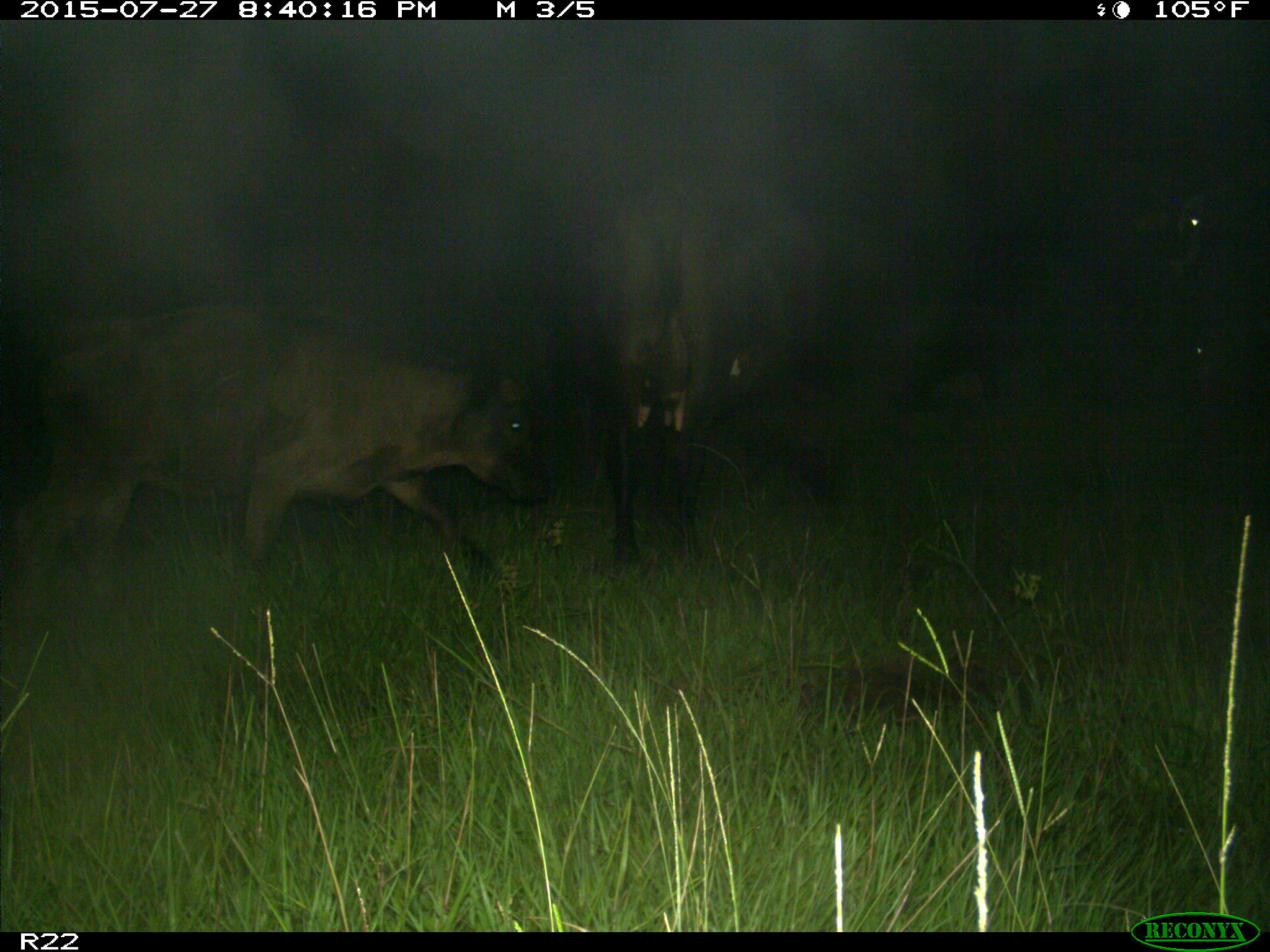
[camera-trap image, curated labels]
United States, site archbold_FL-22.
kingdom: Animalia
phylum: Chordata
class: Mammalia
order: Artiodactyla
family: Bovidae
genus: Bos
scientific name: Bos taurus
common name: domestic cow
Bos taurus (domestic cow).